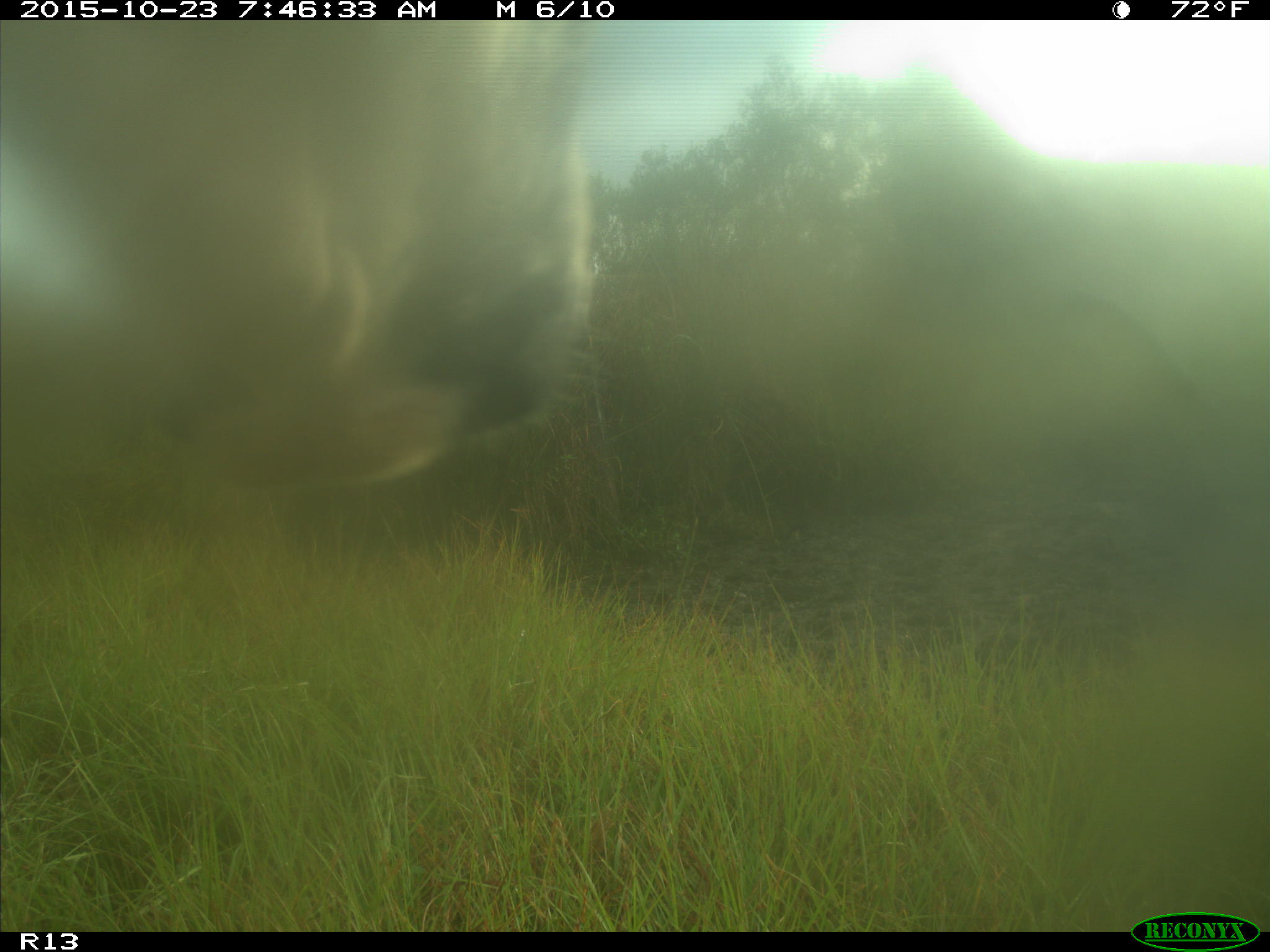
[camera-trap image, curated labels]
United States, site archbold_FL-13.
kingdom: Animalia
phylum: Chordata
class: Mammalia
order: Artiodactyla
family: Bovidae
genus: Bos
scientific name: Bos taurus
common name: domestic cow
Bos taurus (domestic cow).